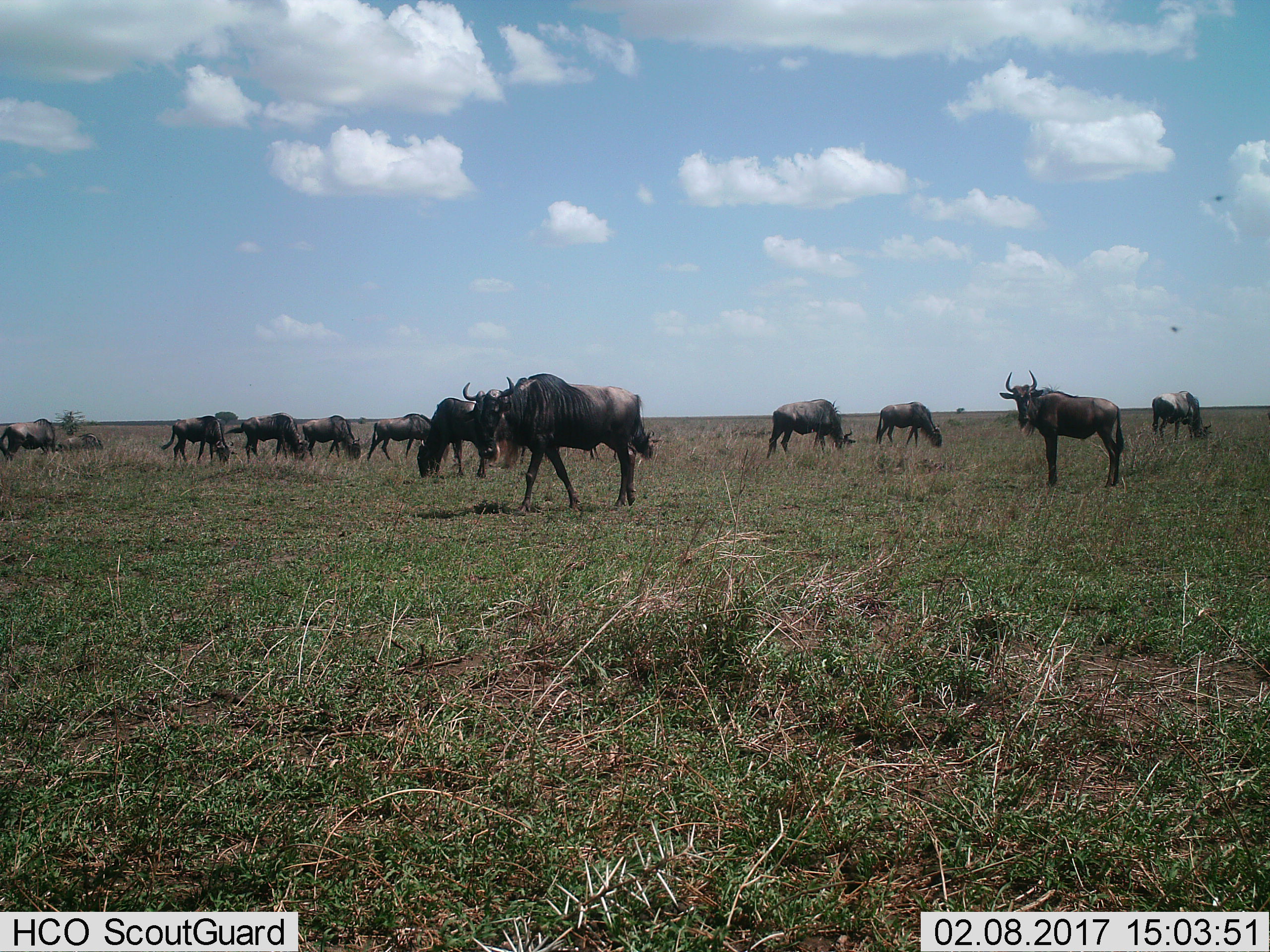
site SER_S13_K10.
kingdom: Animalia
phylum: Chordata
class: Mammalia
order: Artiodactyla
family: Bovidae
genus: Connochaetes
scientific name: Connochaetes taurinus taurinus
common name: blue wildebeest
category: wildebeestblue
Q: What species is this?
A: Wildebeestblue (blue wildebeest) (Connochaetes taurinus taurinus).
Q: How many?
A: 11-50.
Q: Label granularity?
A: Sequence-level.